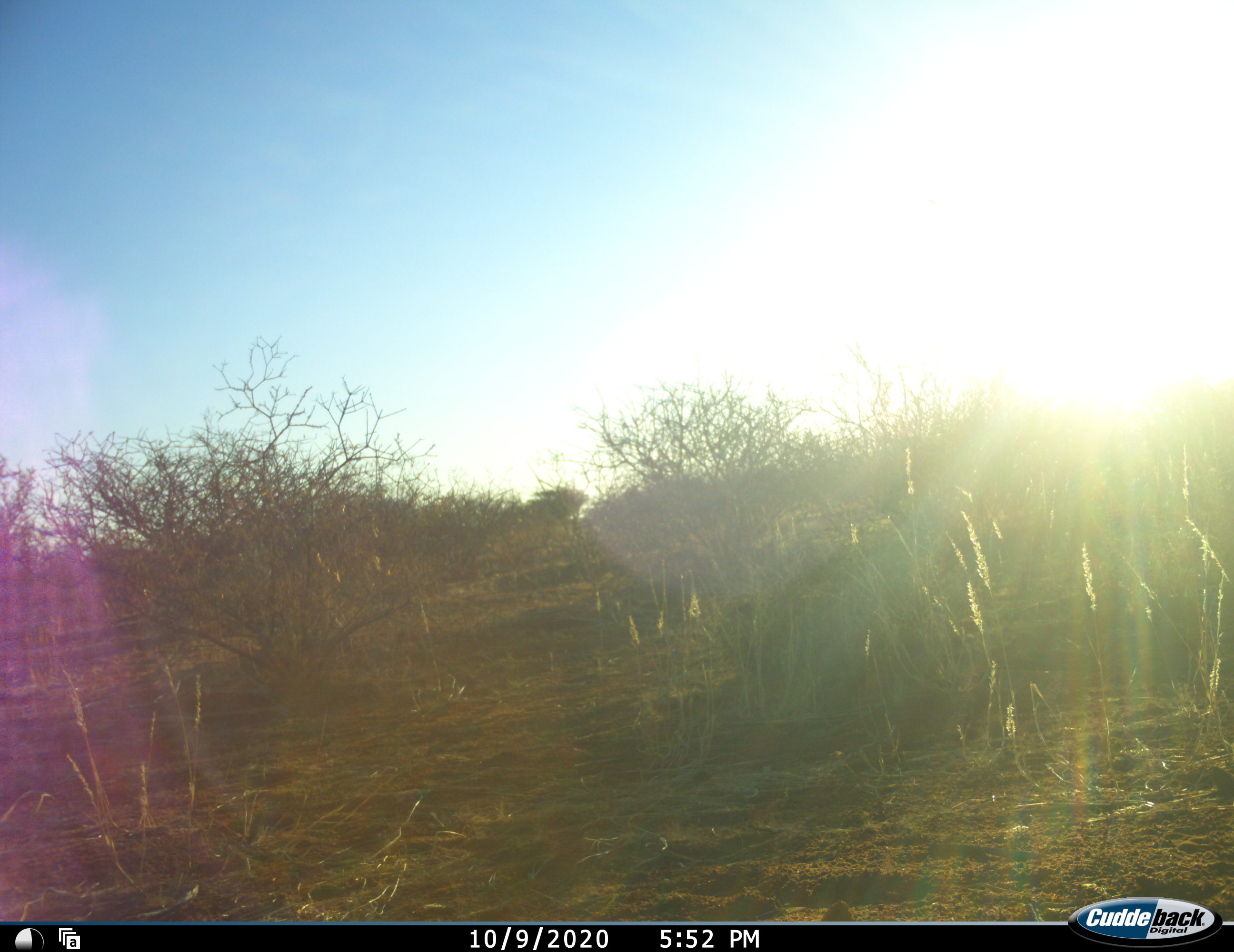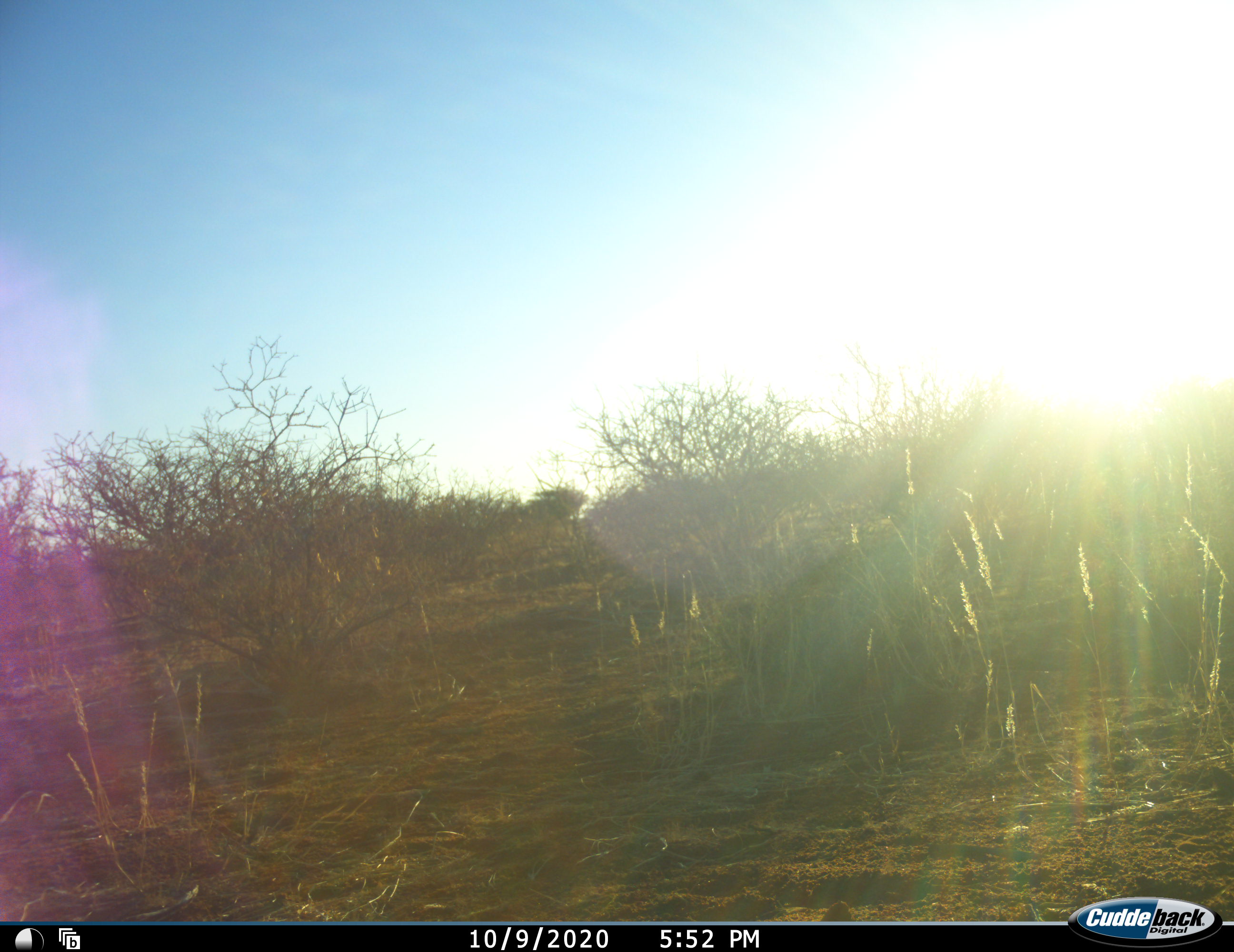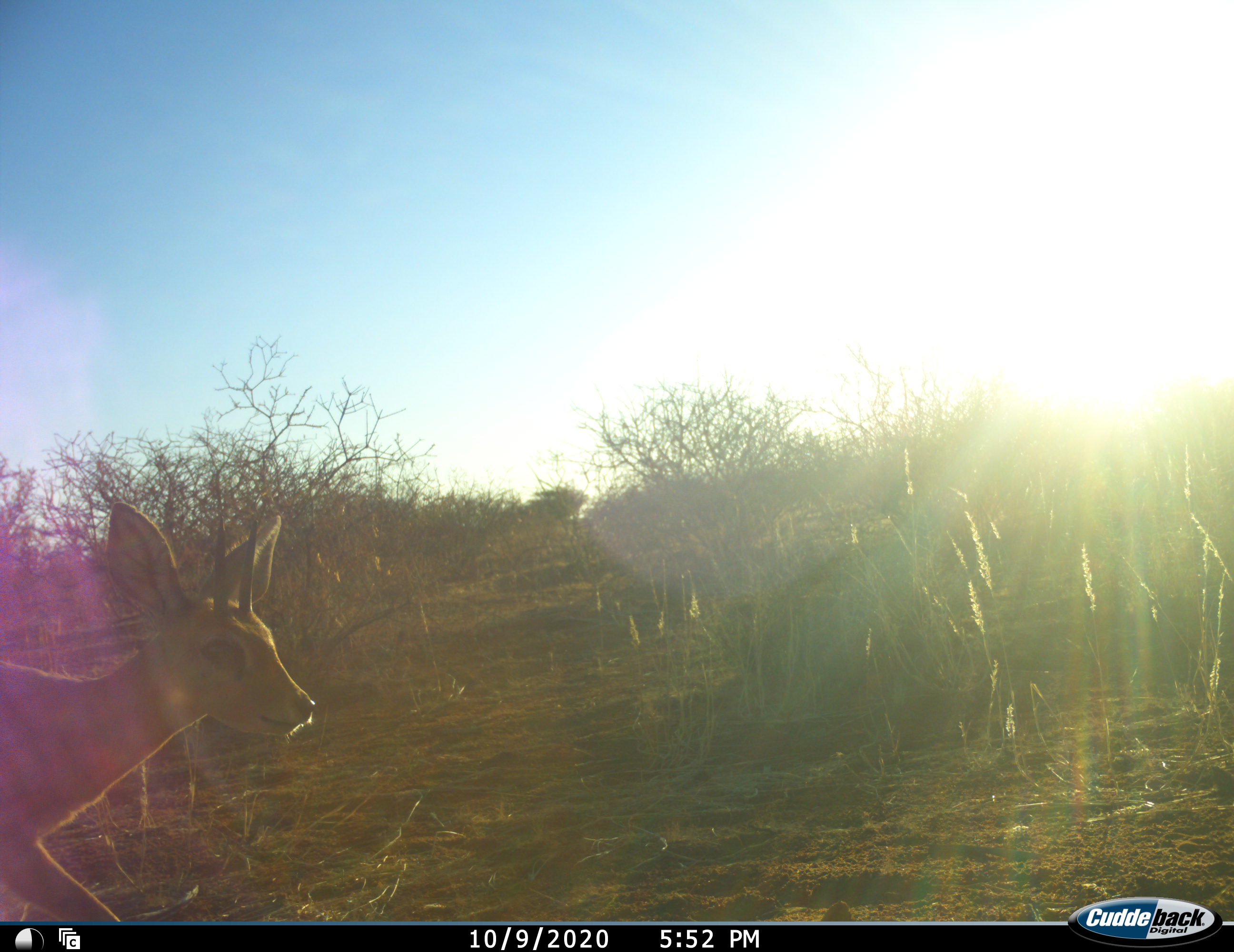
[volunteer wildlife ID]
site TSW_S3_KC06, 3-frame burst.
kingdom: Animalia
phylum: Chordata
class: Mammalia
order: Artiodactyla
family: Bovidae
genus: Raphicerus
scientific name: Raphicerus campestris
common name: steenbok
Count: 1.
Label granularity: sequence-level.